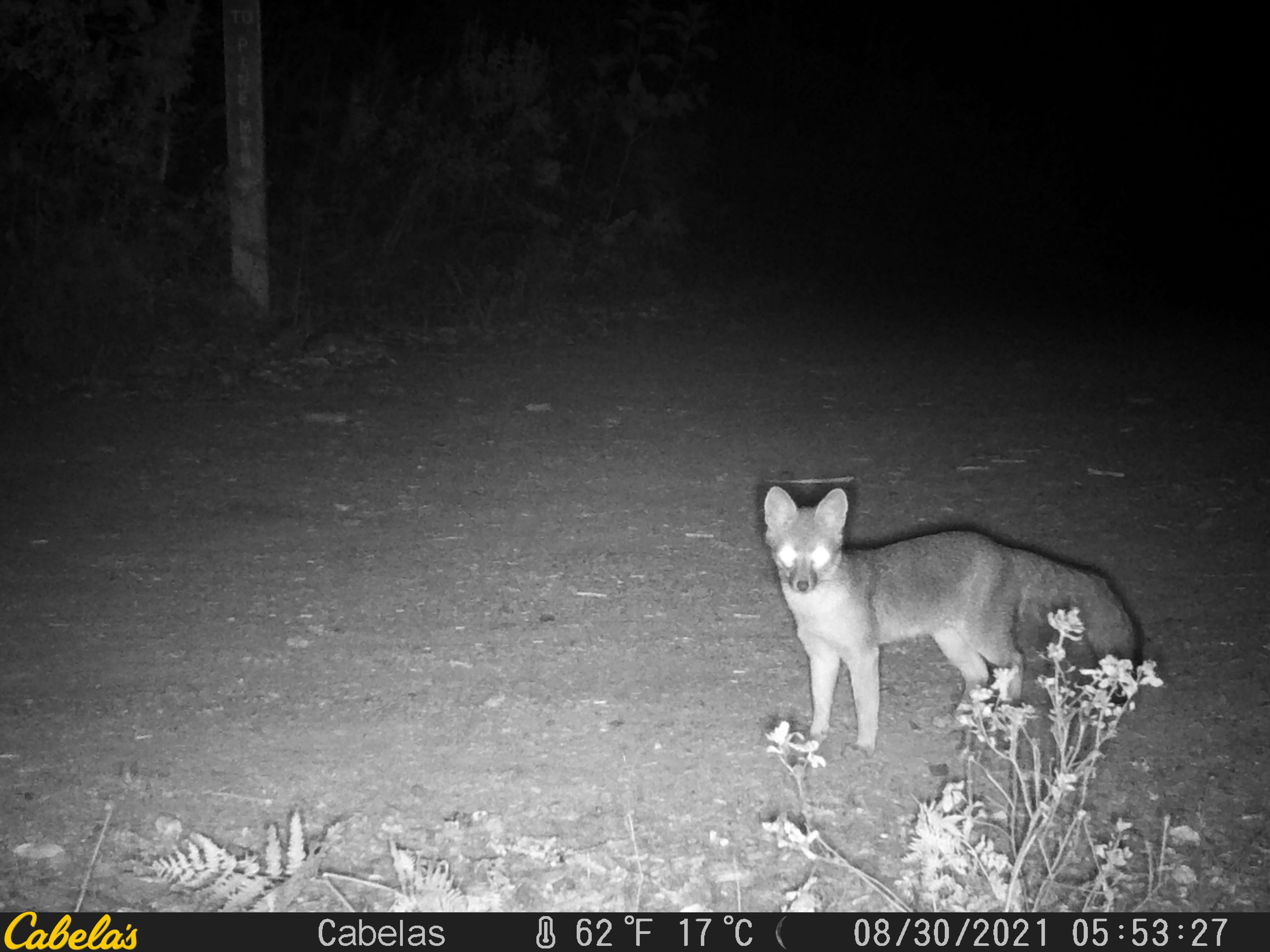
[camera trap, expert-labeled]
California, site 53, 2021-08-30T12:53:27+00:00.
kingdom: Animalia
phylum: Chordata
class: Mammalia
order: Carnivora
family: Canidae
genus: Urocyon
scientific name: Urocyon cinereoargenteus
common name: gray fox